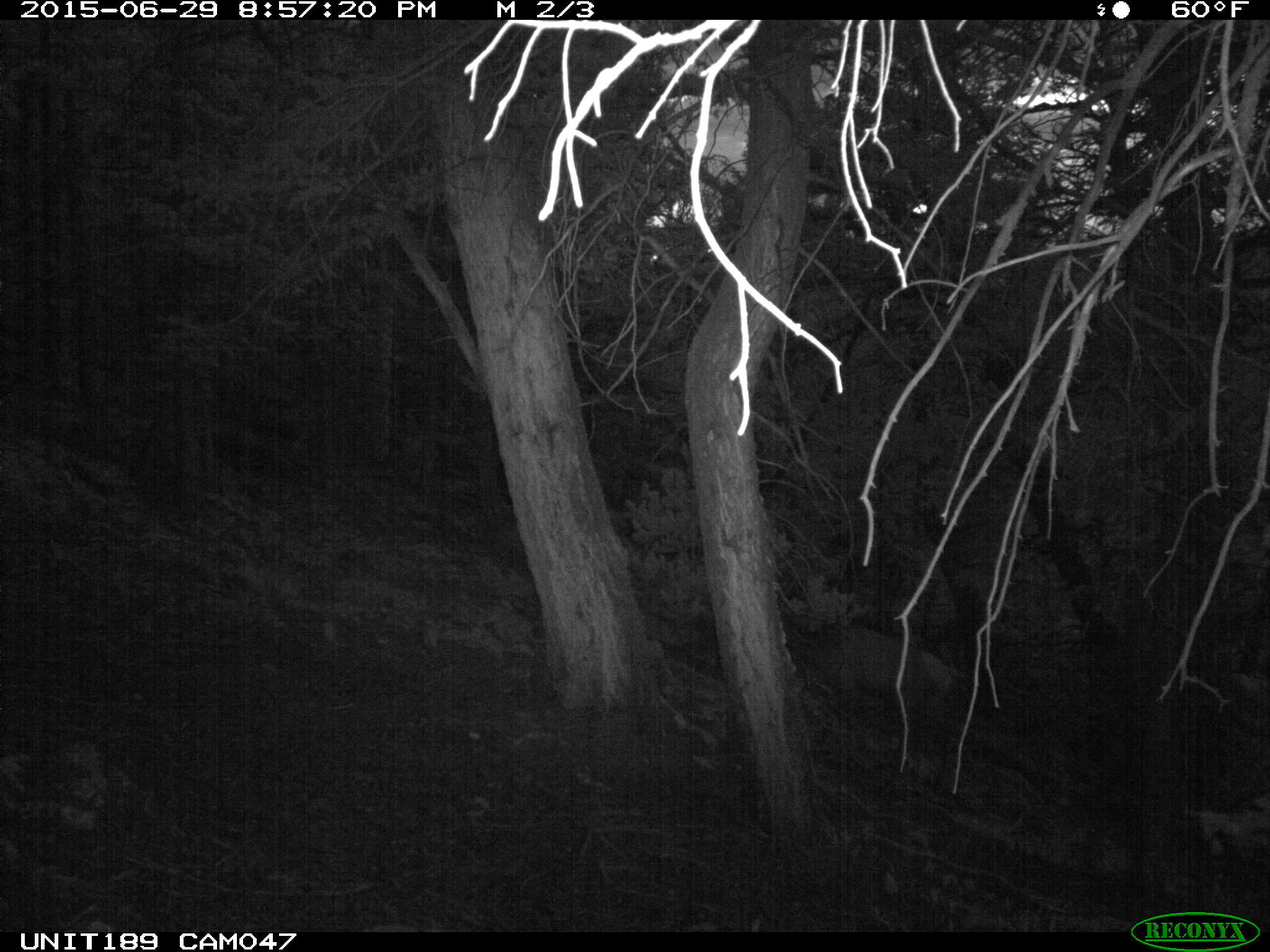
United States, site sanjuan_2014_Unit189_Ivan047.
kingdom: Animalia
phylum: Chordata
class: Mammalia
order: Artiodactyla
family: Cervidae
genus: Cervus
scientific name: Cervus elaphus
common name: red deer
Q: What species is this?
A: Cervus elaphus (red deer).